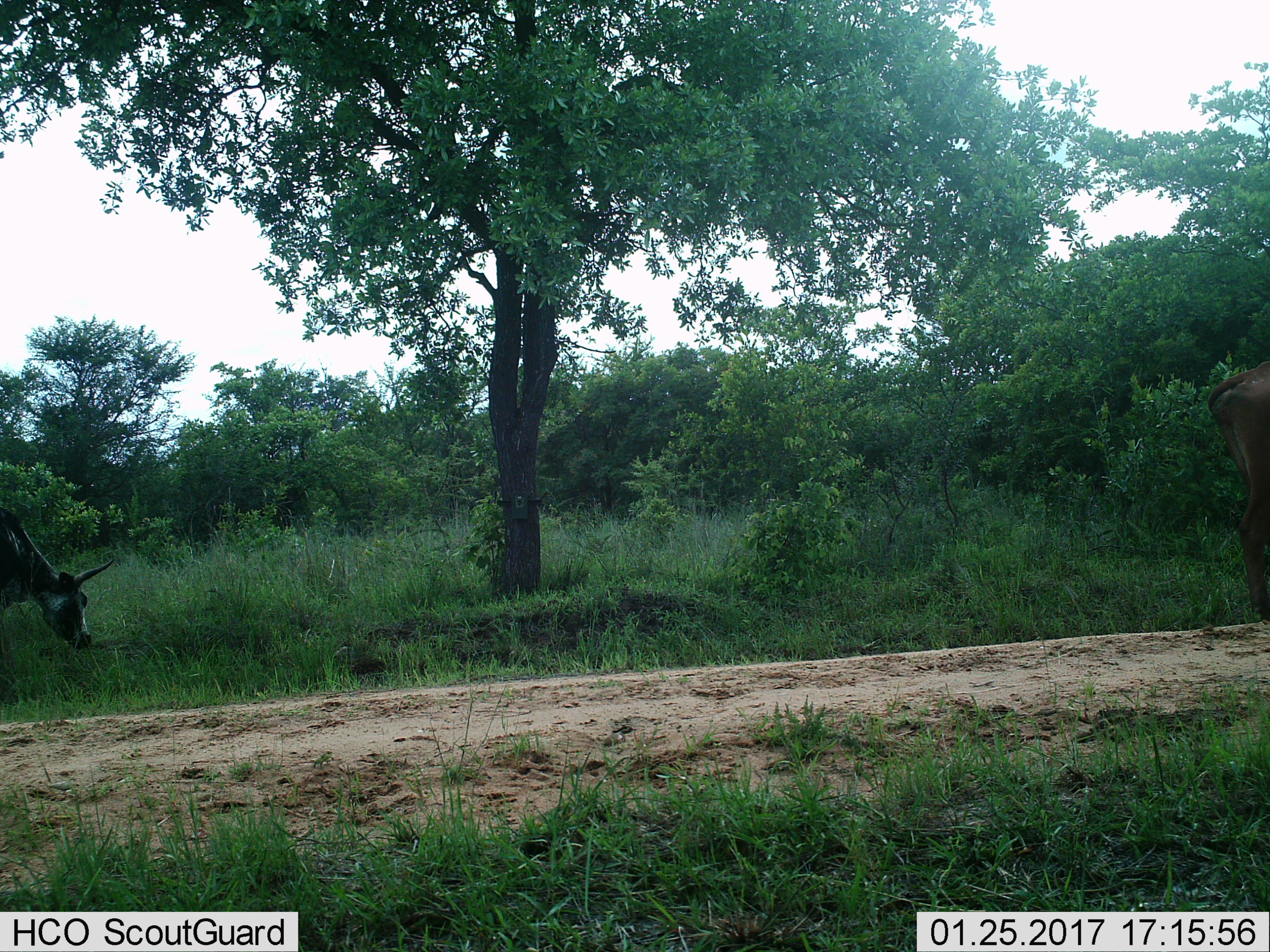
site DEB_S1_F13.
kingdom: Animalia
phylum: Chordata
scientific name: Vertebrata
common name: domestic animal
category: domesticanimal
Domesticanimal (domestic animal) (Vertebrata), count 2. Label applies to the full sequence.